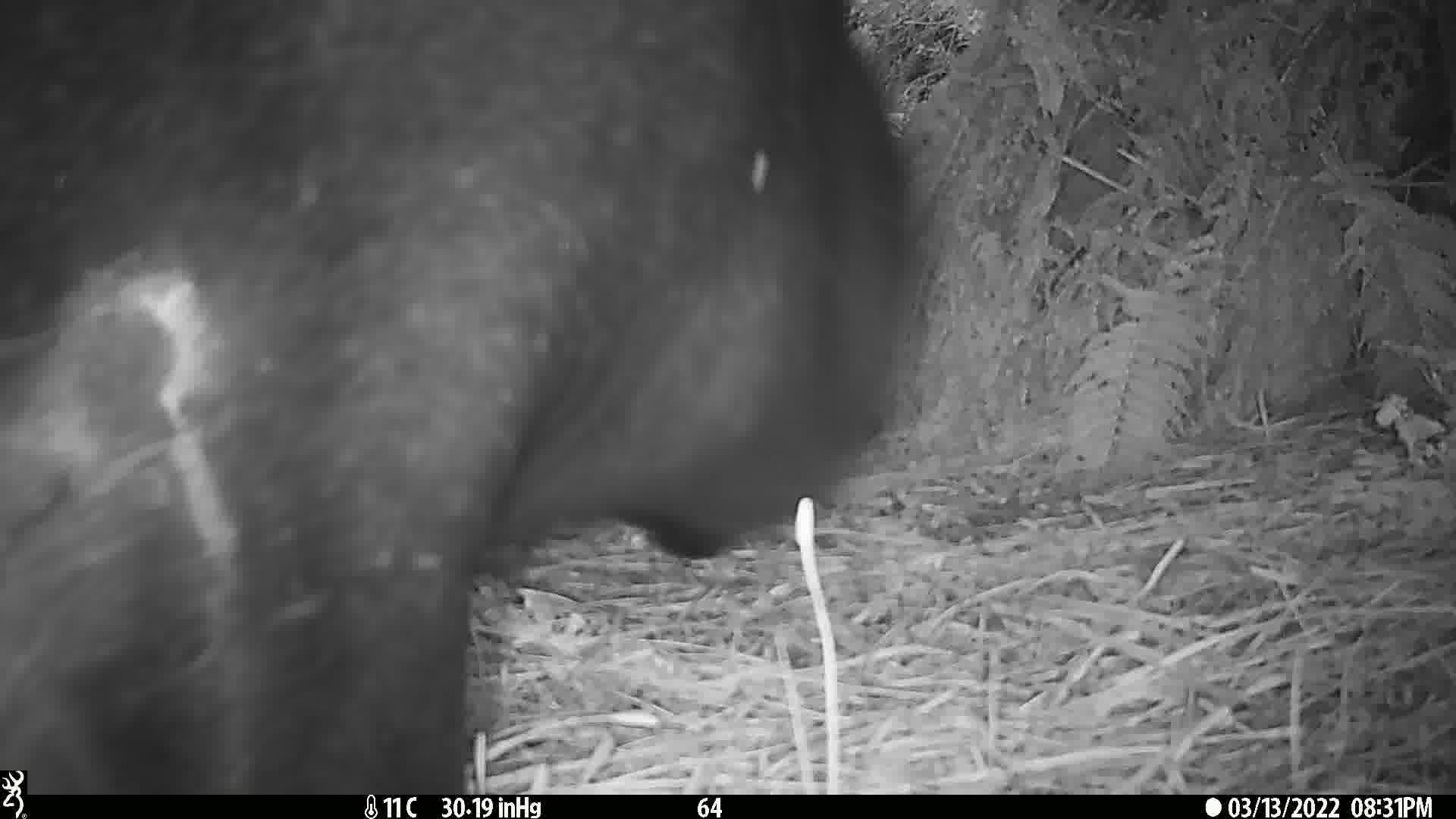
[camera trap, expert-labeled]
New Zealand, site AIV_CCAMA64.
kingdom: Animalia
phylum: Chordata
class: Mammalia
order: Carnivora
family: Otariidae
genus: Phocarctos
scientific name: Phocarctos hookeri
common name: new zealand sea lion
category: sealion